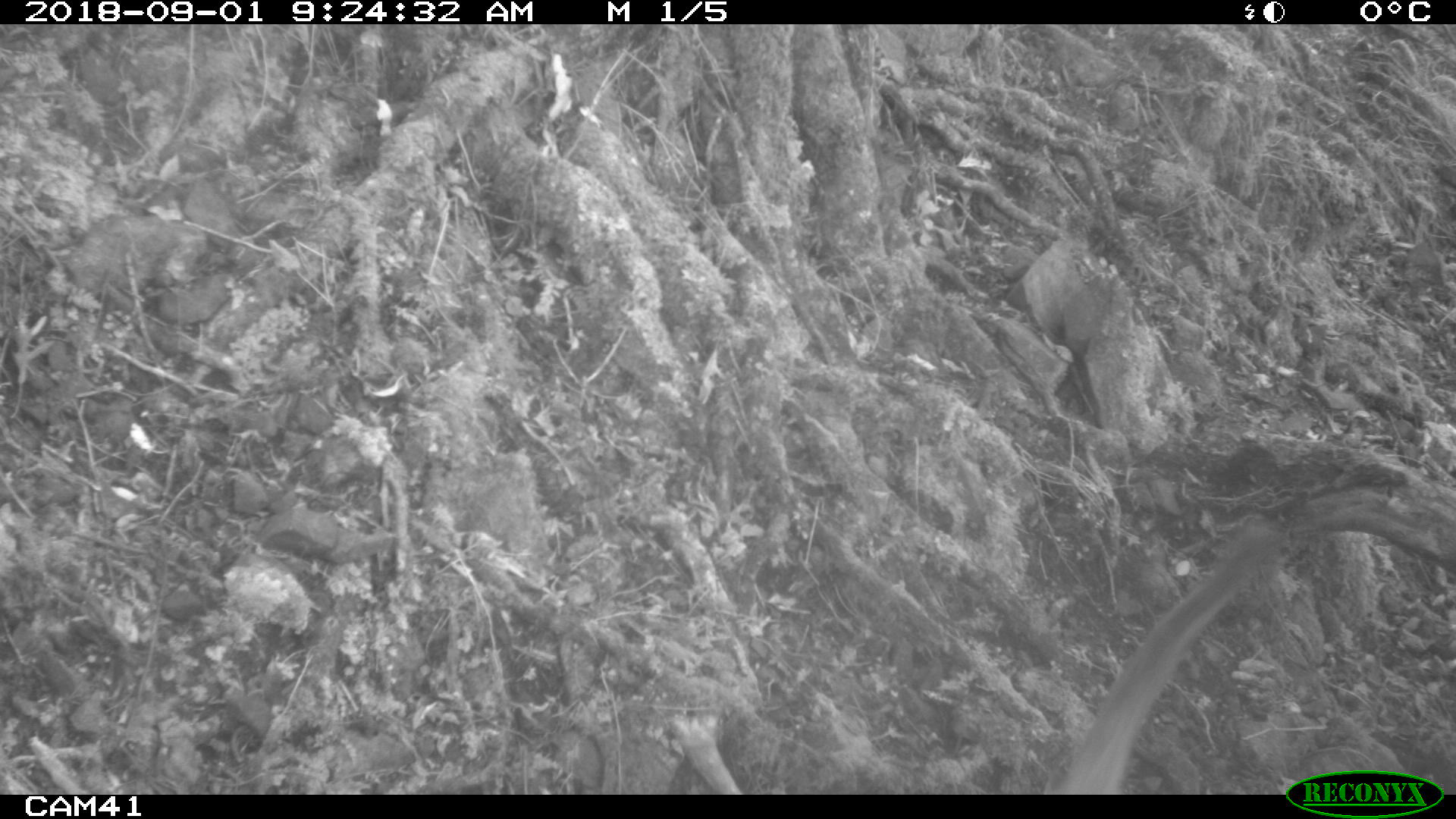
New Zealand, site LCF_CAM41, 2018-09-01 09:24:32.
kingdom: Animalia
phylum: Chordata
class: Mammalia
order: Diprotodontia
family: Macropodidae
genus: Notamacropus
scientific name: Notamacropus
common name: wallaby